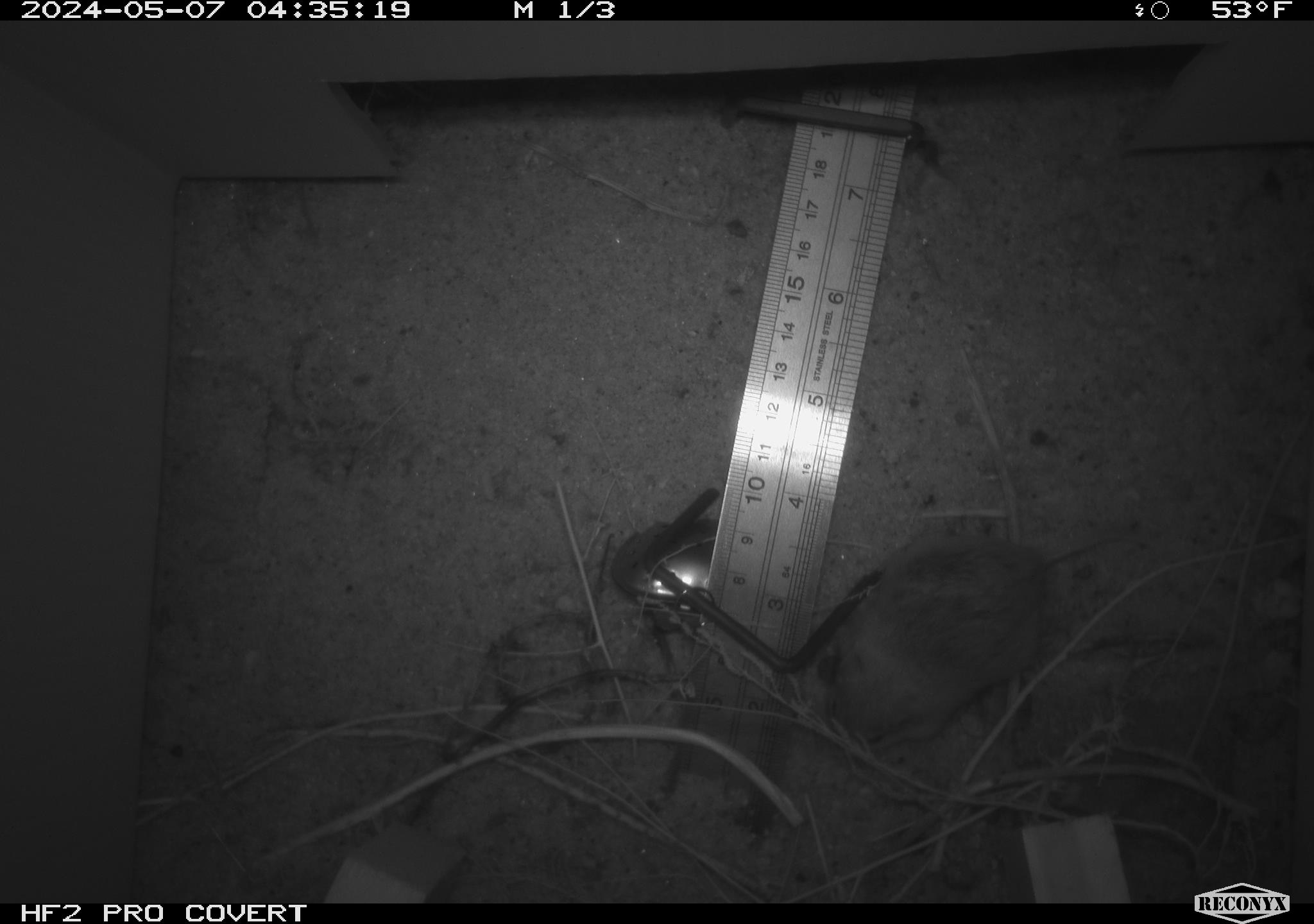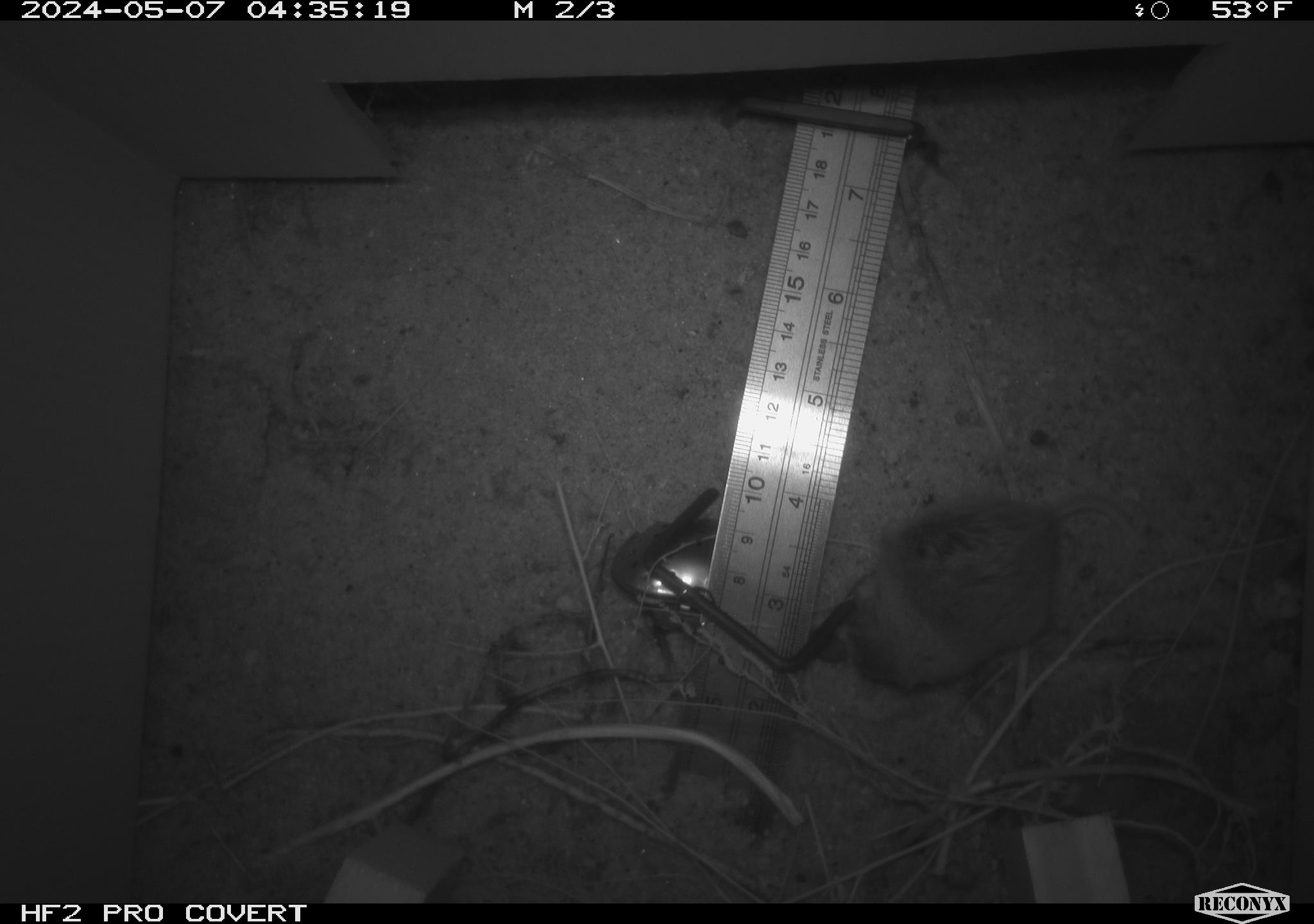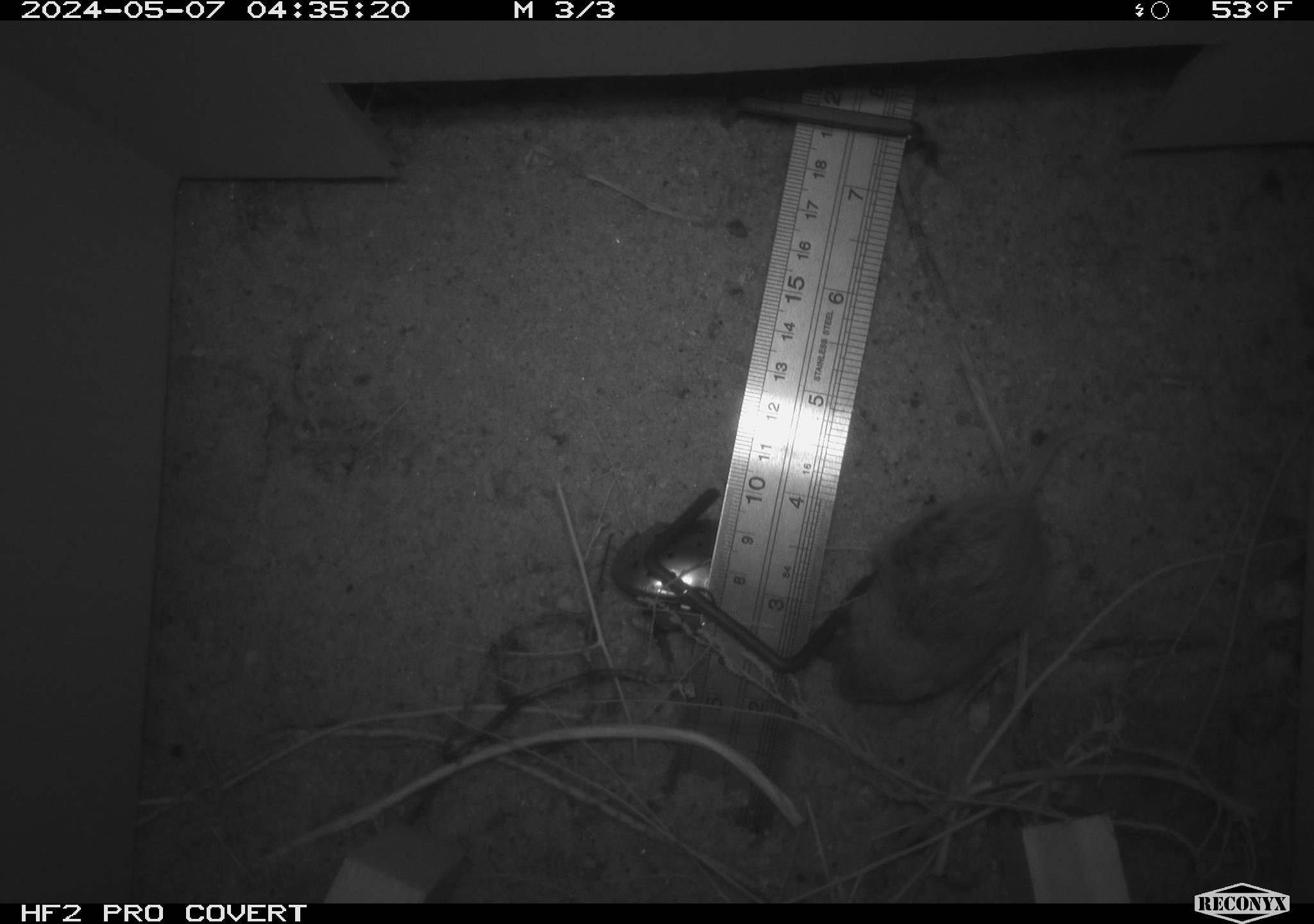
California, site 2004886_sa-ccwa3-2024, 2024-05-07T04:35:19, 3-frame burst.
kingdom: Animalia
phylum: Chordata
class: Mammalia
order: Rodentia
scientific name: Rodentia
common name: mouse species